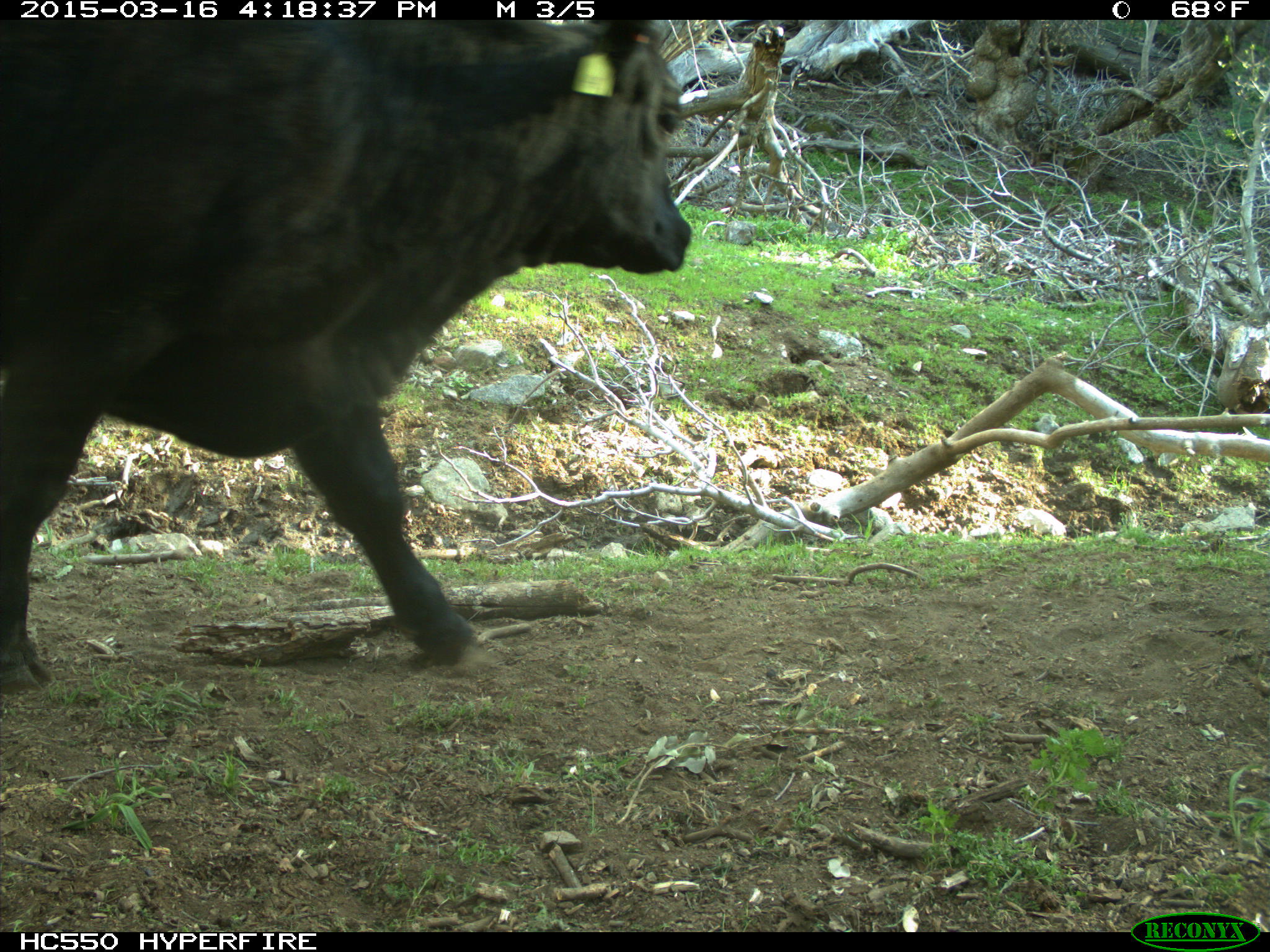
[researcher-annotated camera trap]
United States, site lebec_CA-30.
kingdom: Animalia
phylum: Chordata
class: Mammalia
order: Artiodactyla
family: Bovidae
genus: Bos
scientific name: Bos taurus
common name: domestic cow